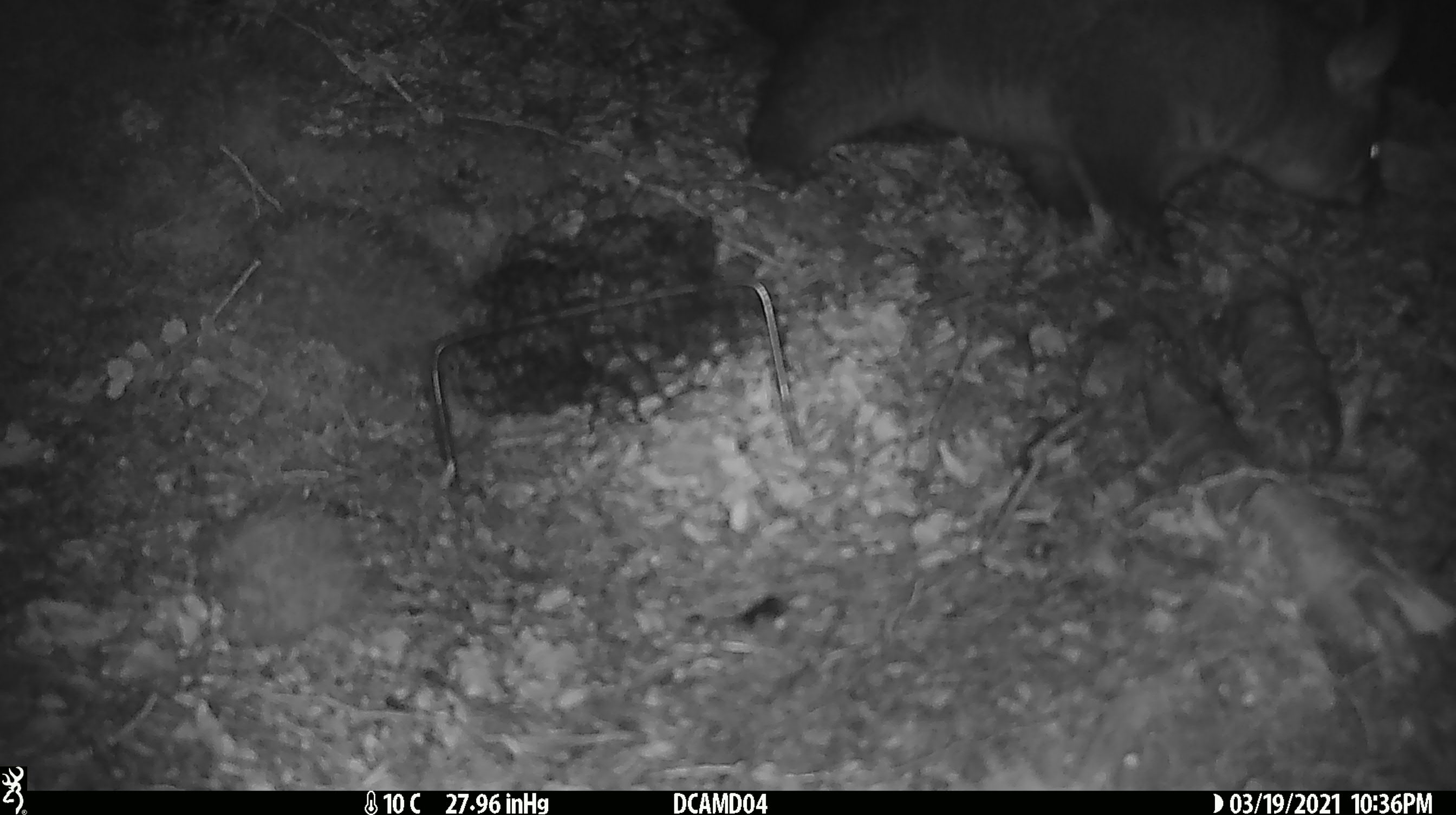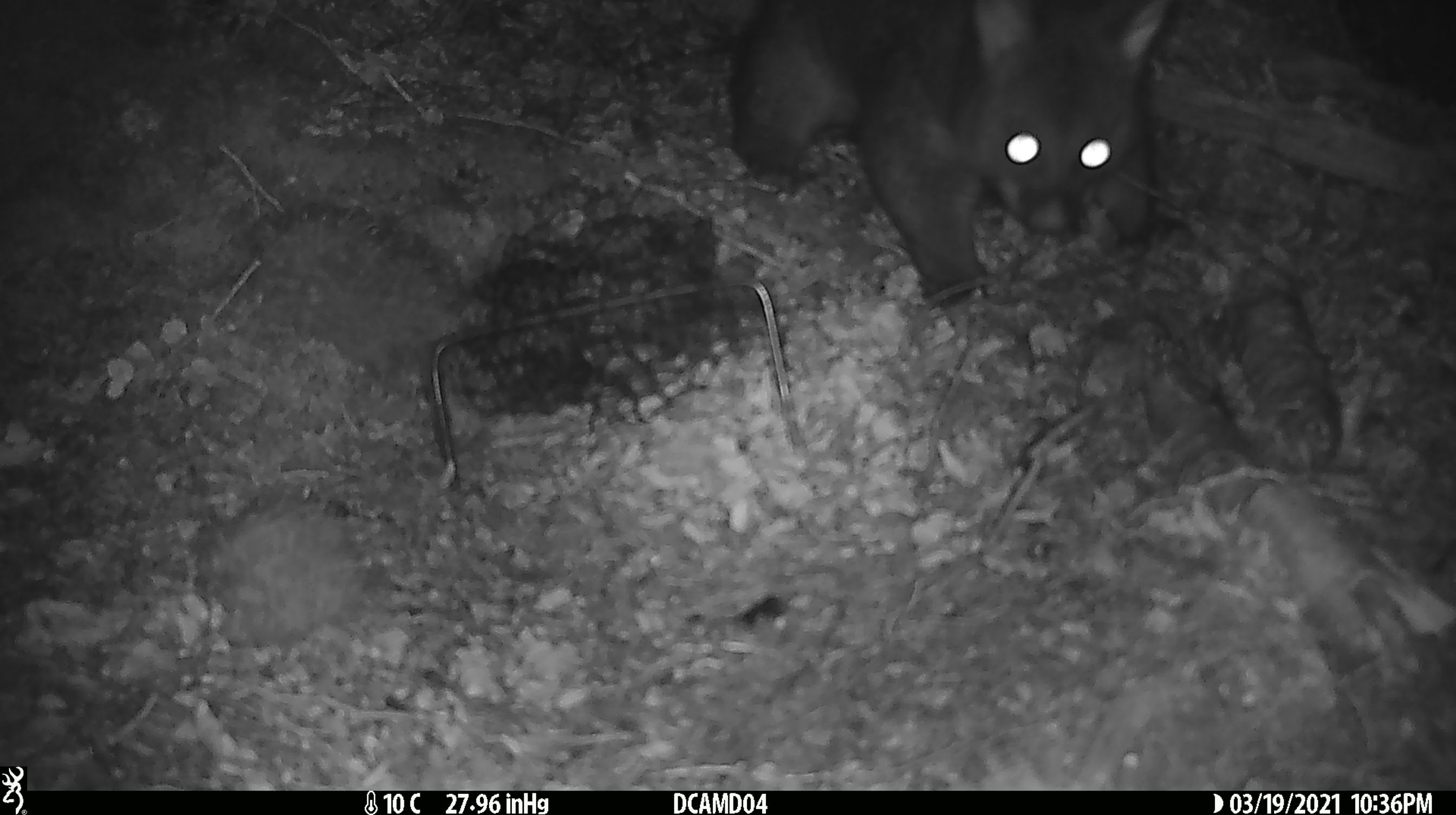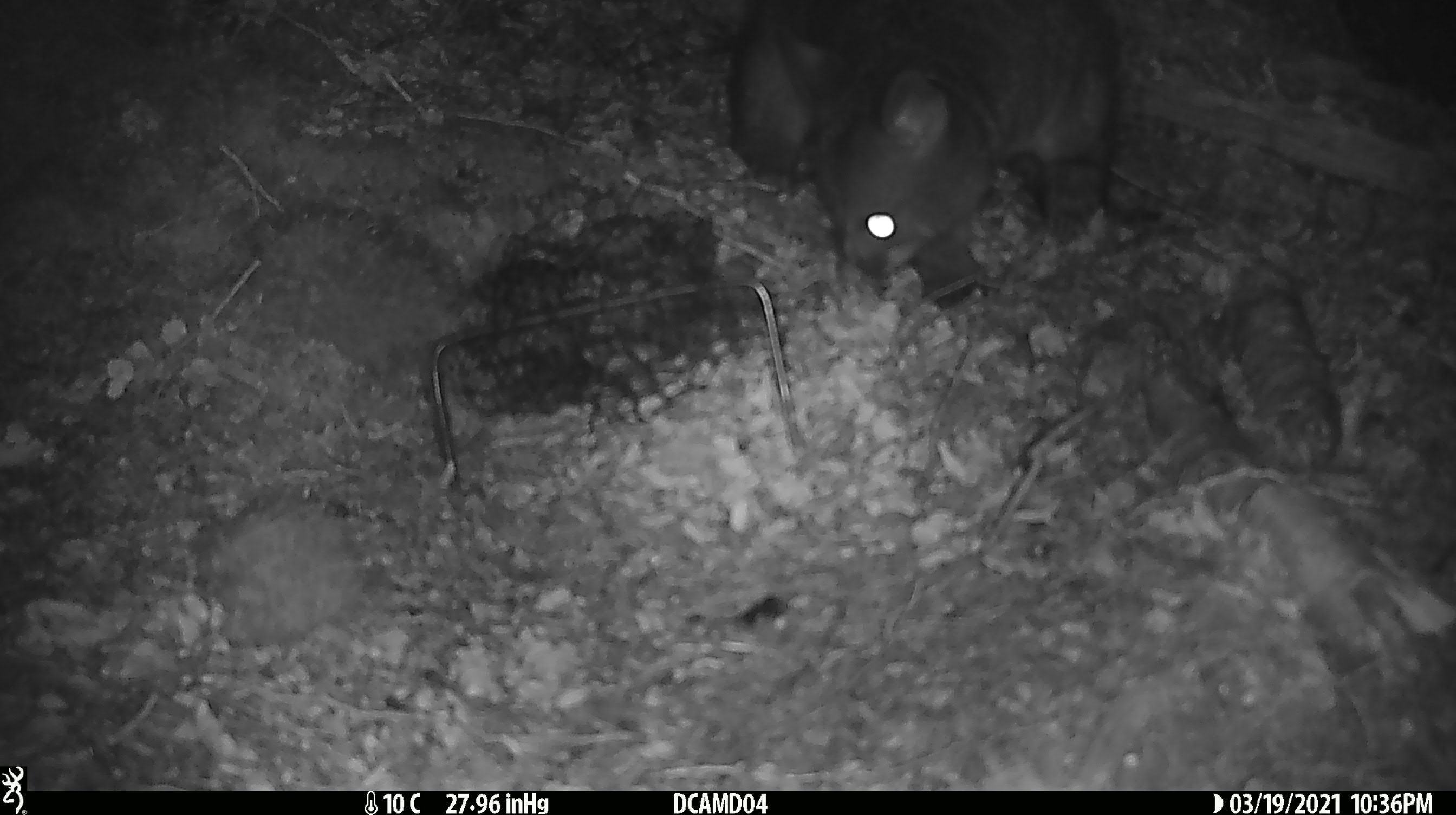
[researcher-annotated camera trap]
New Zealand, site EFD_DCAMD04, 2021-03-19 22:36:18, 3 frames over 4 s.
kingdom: Animalia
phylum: Chordata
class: Mammalia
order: Diprotodontia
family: Phalangeridae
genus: Trichosurus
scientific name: Trichosurus vulpecula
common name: common brushtail possum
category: possum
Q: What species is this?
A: Possum (common brushtail possum) (Trichosurus vulpecula).